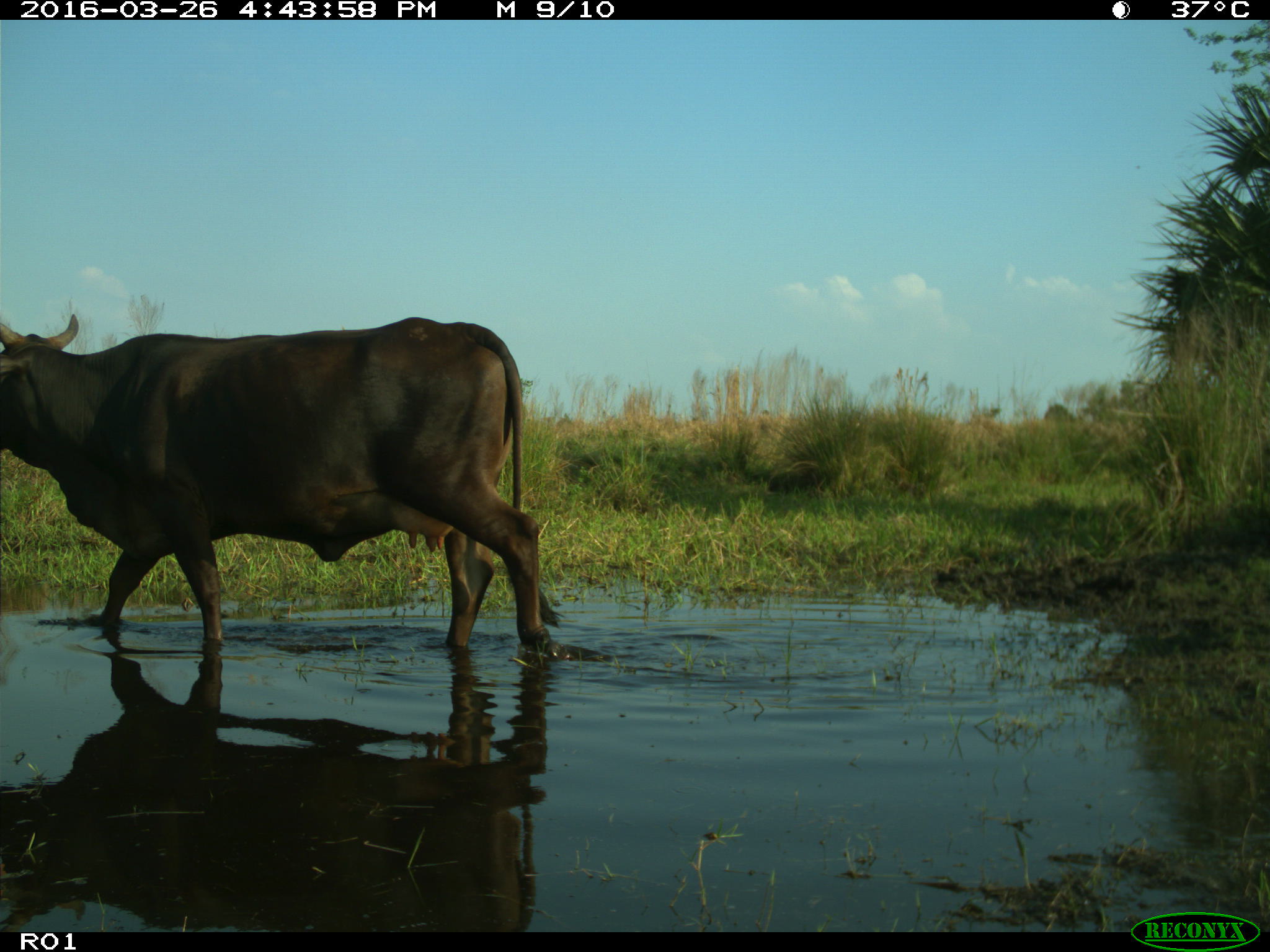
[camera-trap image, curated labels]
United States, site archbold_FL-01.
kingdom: Animalia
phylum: Chordata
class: Mammalia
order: Artiodactyla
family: Bovidae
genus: Bos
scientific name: Bos taurus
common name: domestic cow